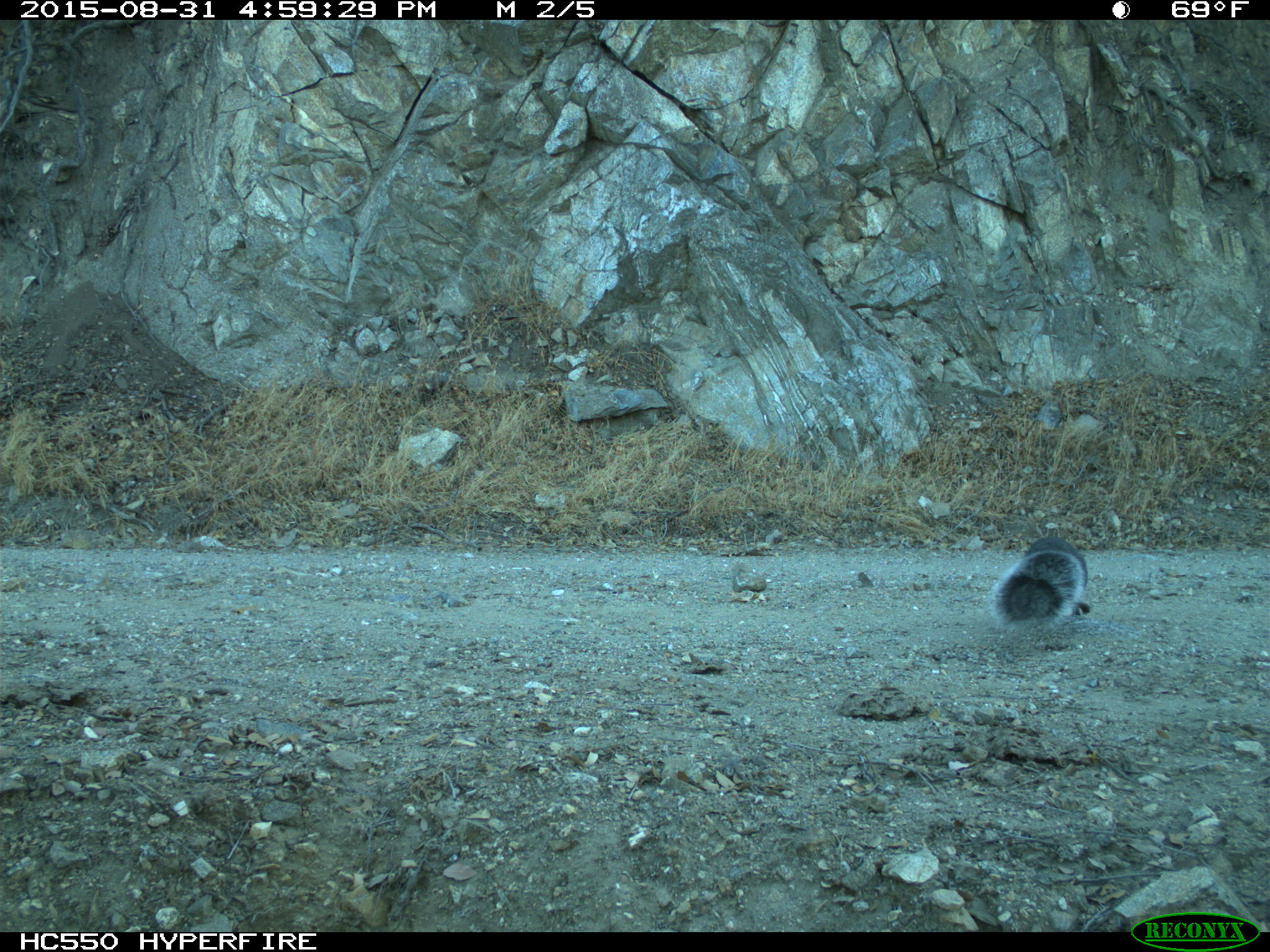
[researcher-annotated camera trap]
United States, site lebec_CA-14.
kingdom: Animalia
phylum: Chordata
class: Mammalia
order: Rodentia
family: Sciuridae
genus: Sciurus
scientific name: Sciurus carolinensis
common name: eastern gray squirrel